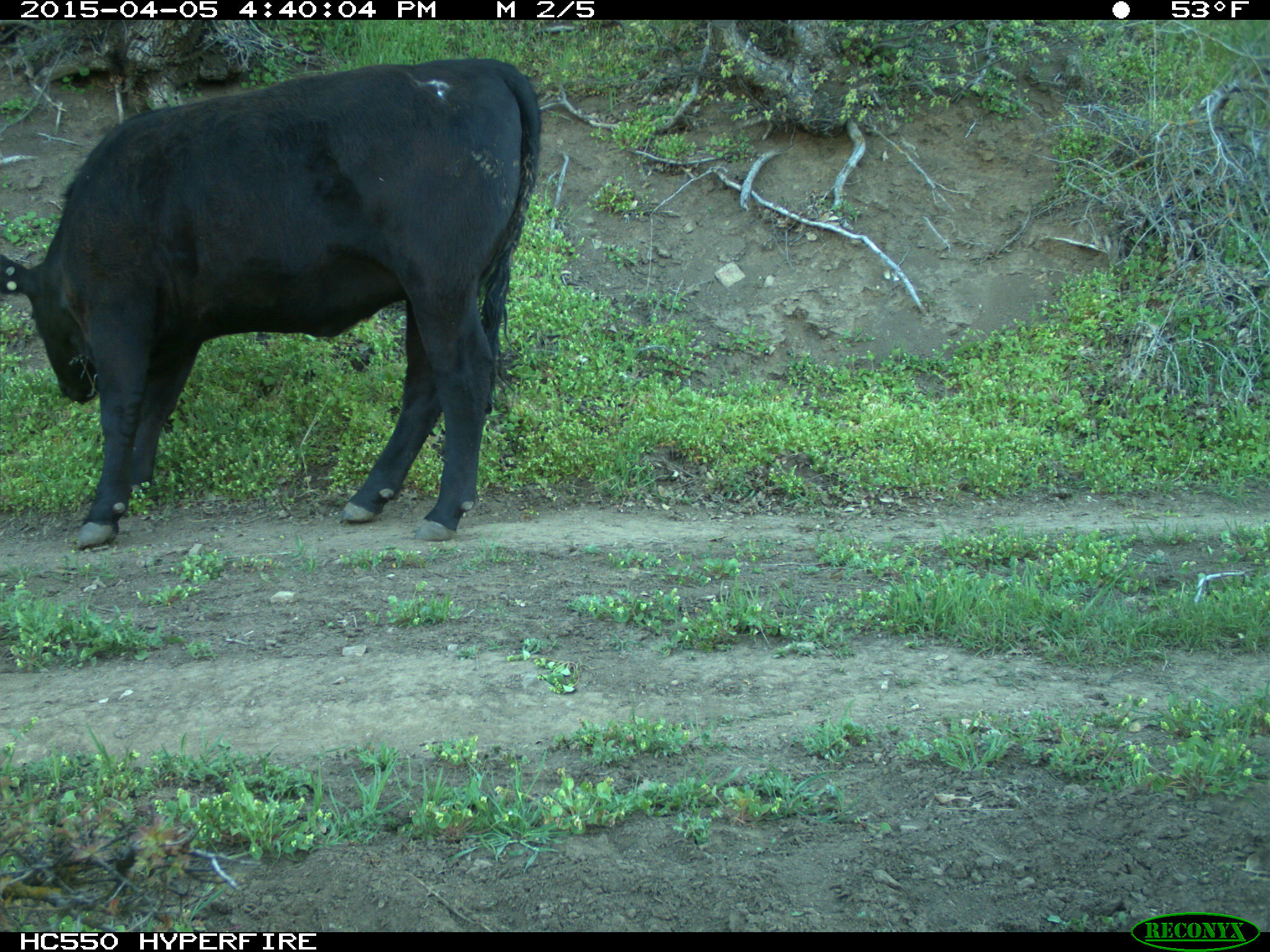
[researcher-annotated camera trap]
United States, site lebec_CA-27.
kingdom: Animalia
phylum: Chordata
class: Mammalia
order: Artiodactyla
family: Bovidae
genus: Bos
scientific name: Bos taurus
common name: domestic cow